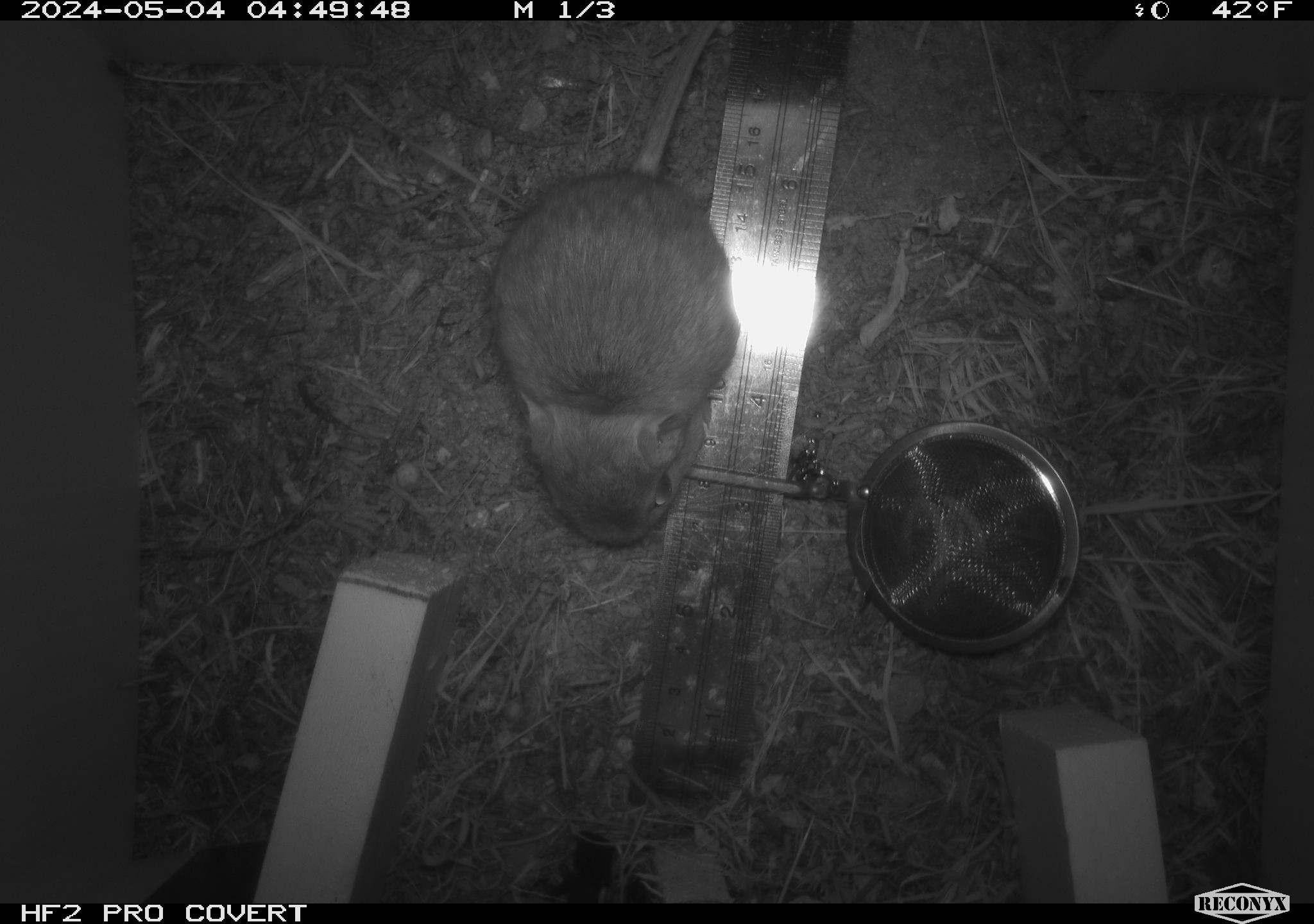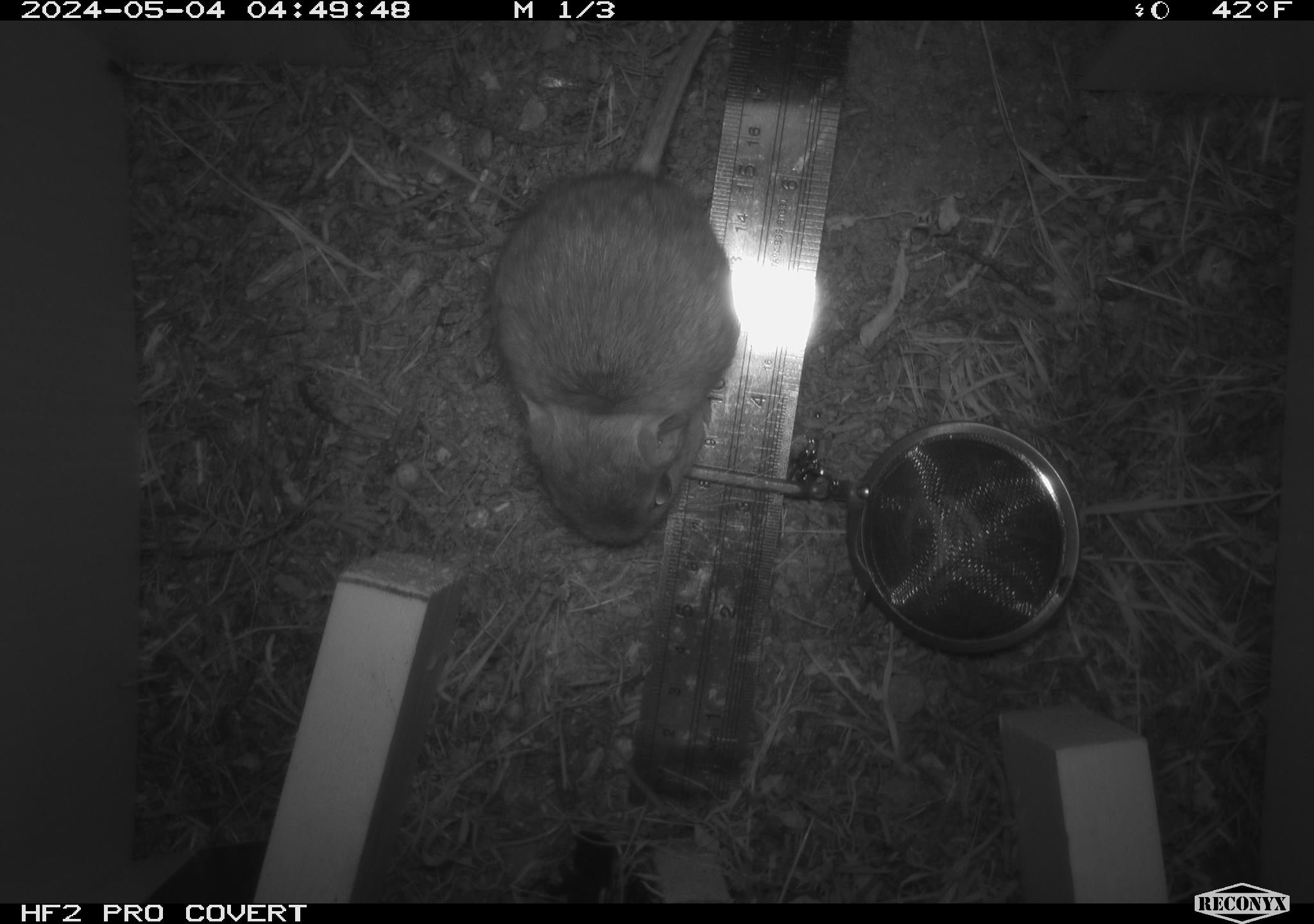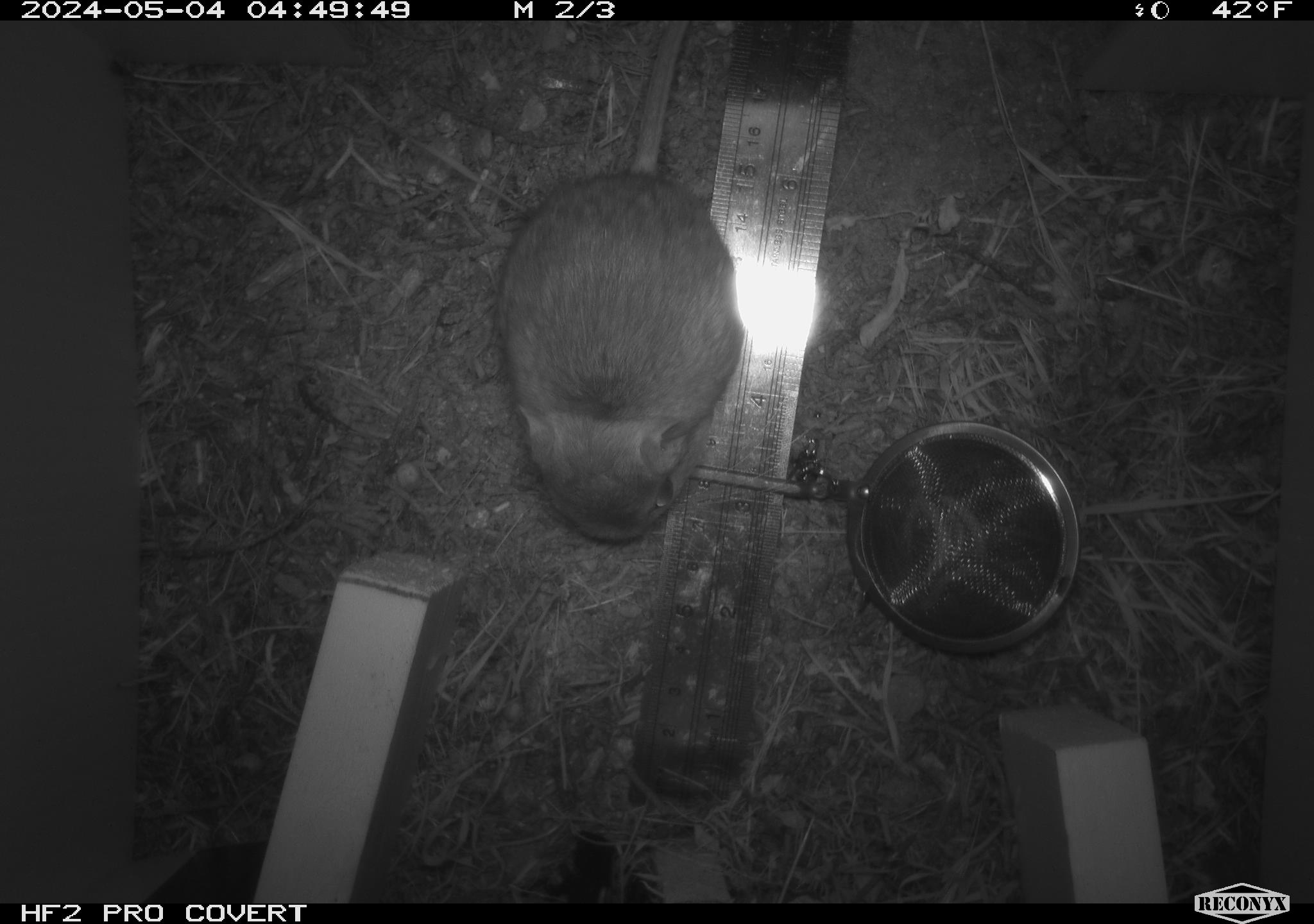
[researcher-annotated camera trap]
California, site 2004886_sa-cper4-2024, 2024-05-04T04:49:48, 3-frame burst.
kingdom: Animalia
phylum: Chordata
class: Mammalia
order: Rodentia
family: Heteromyidae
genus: Dipodomys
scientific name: Dipodomys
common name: kangaroo rats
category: dipodomys species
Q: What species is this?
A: Dipodomys species (kangaroo rats) (Dipodomys).